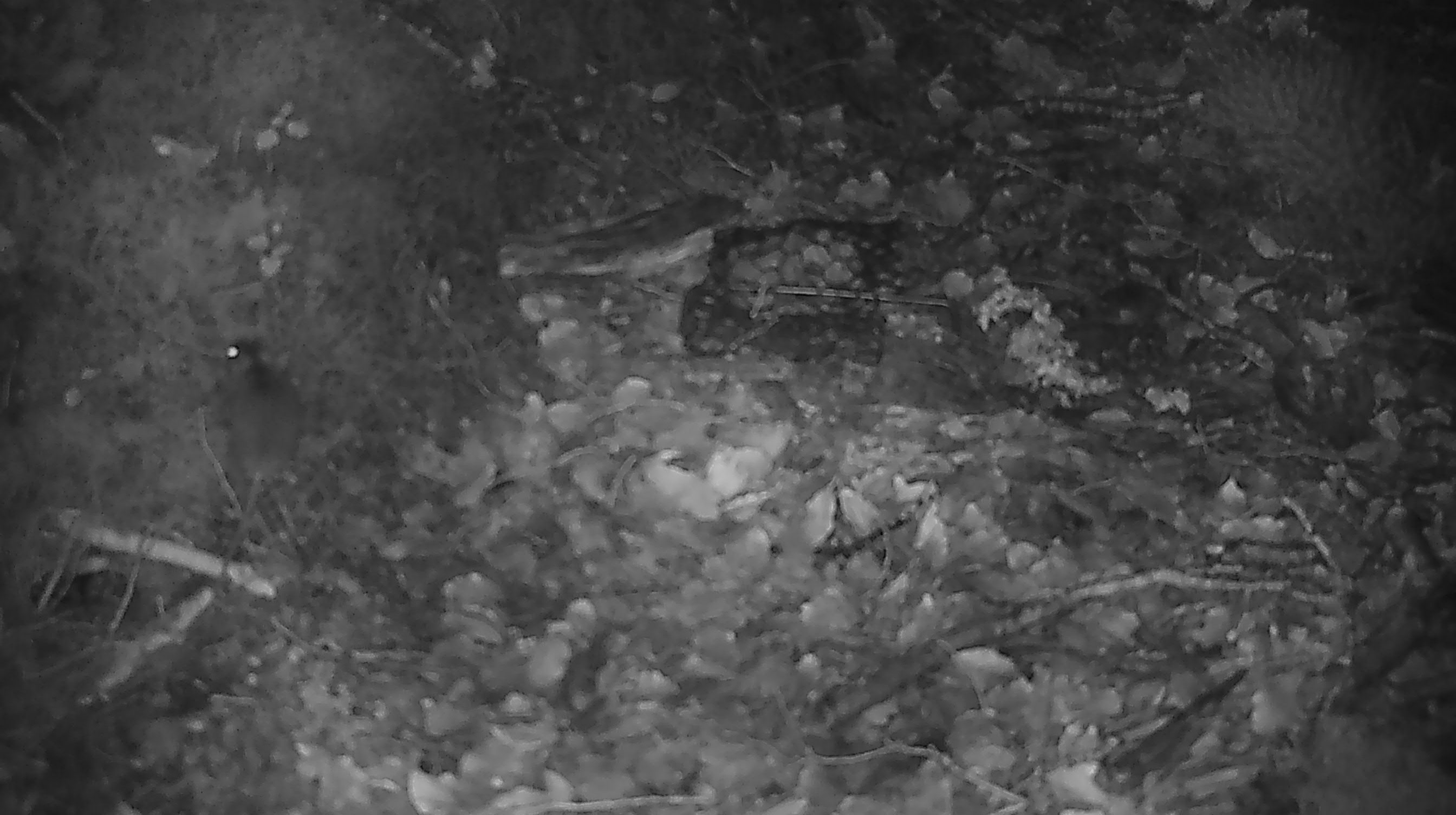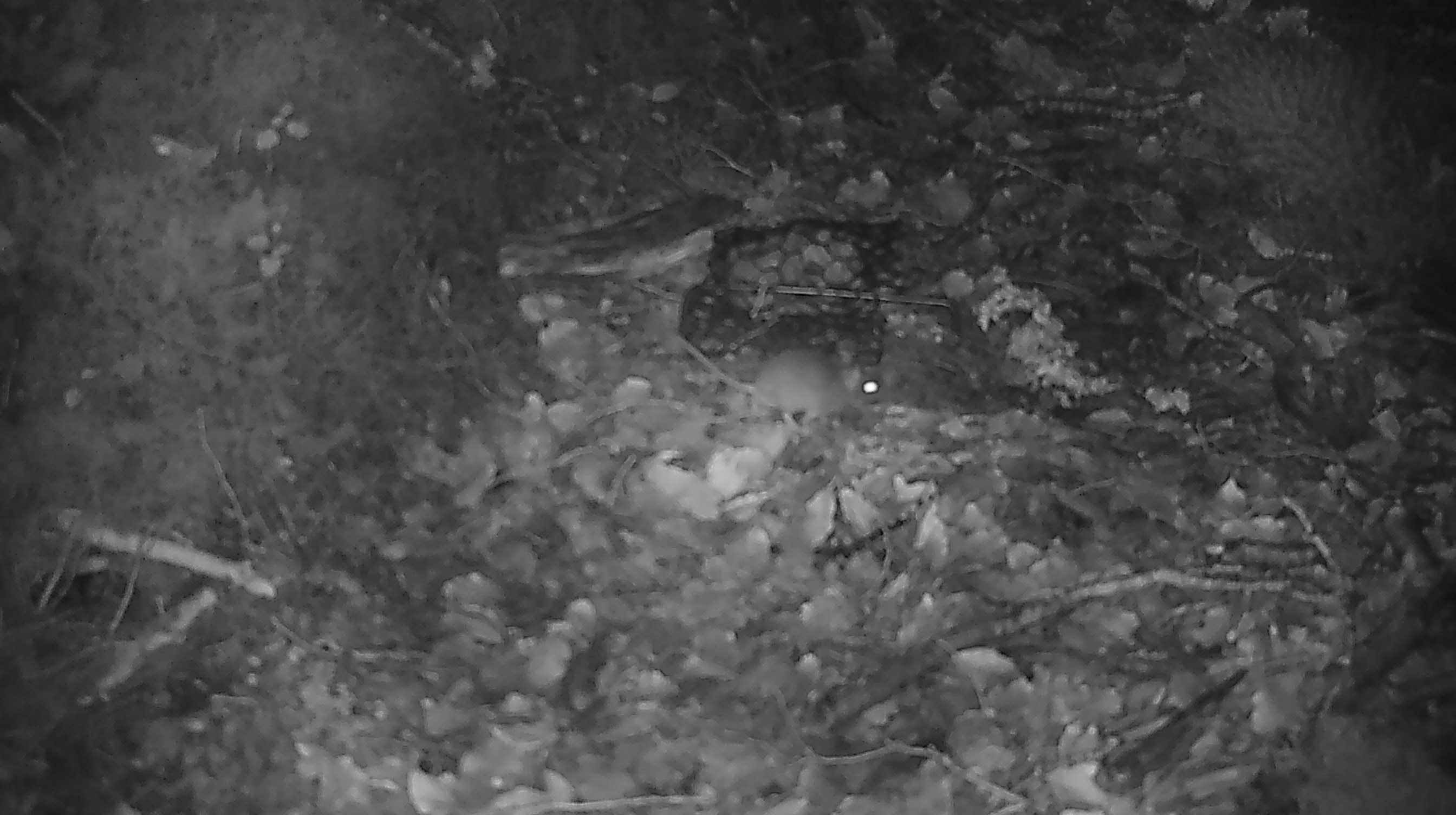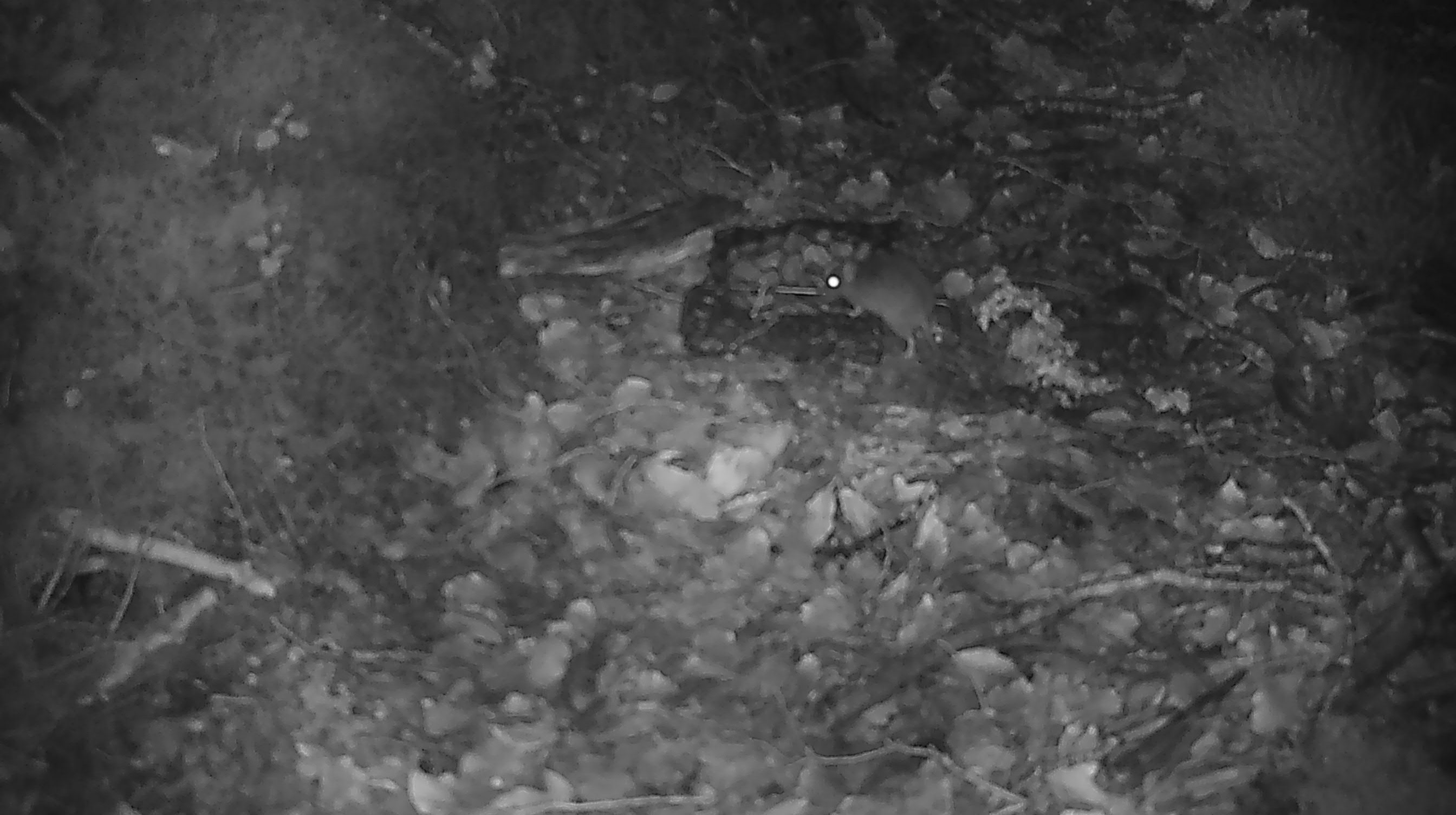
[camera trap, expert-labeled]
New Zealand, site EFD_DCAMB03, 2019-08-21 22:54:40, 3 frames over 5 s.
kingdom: Animalia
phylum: Chordata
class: Mammalia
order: Rodentia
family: Muridae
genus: Mus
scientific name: Mus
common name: mouse